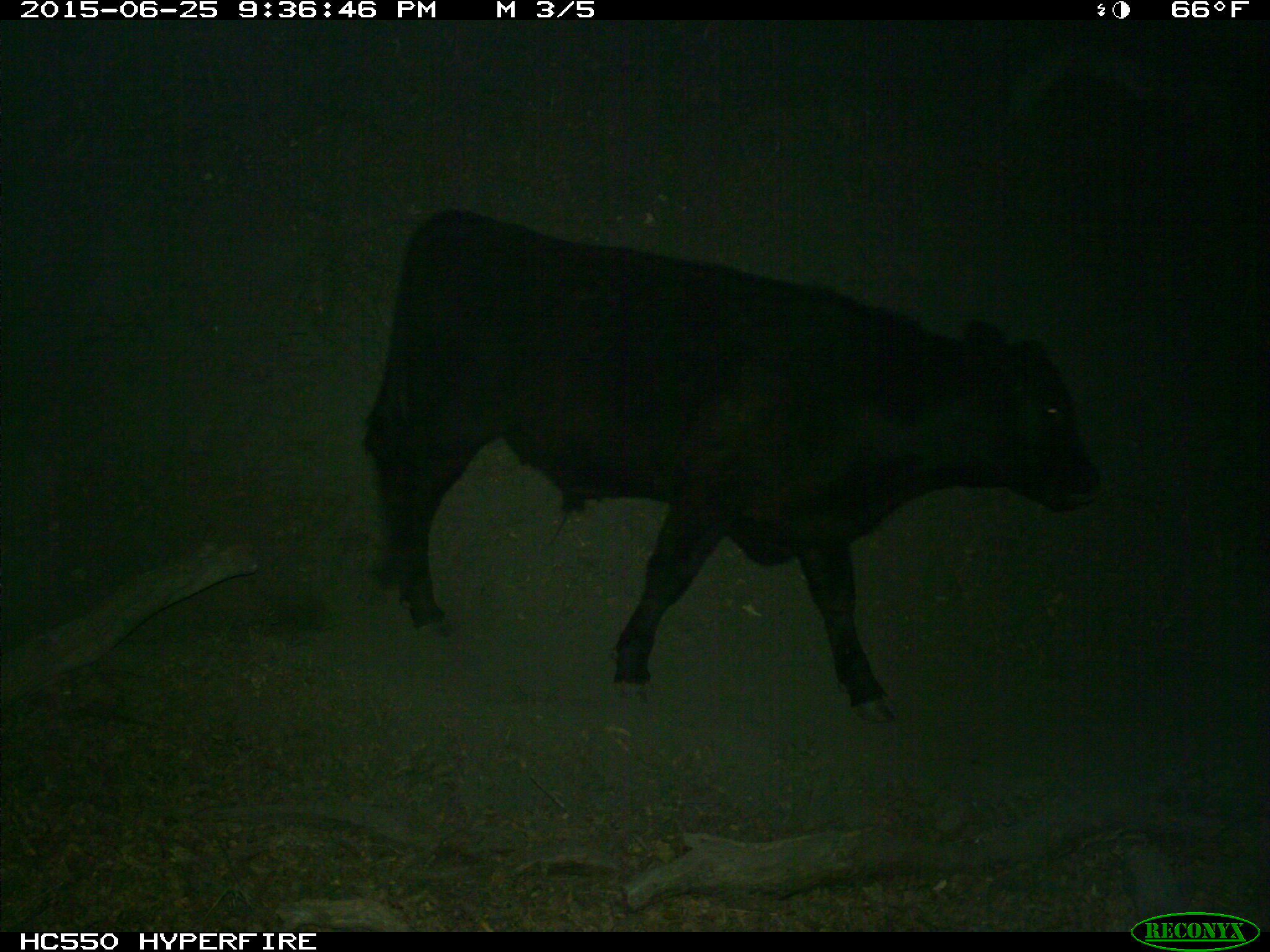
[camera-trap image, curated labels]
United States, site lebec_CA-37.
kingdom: Animalia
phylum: Chordata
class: Mammalia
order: Artiodactyla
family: Bovidae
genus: Bos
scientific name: Bos taurus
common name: domestic cow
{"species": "Bos taurus (domestic cow)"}